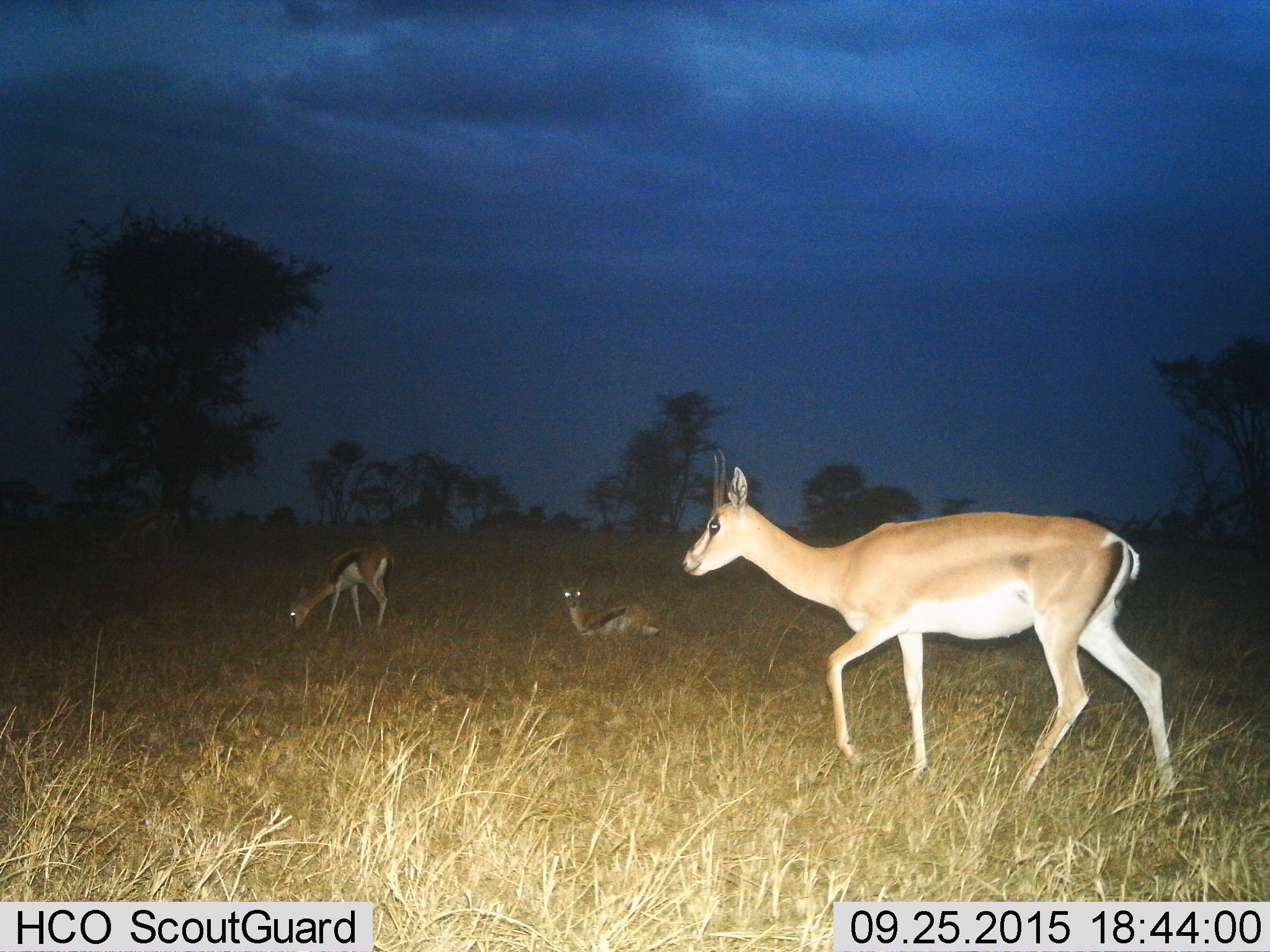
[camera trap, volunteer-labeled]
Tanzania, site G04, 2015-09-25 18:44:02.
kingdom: Animalia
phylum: Chordata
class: Mammalia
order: Artiodactyla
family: Bovidae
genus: Nanger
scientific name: Nanger granti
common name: grant's gazelle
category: gazellegrants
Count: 1.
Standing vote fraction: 38%.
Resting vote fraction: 15%.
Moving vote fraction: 92%.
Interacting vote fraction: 0%.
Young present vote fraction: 0%.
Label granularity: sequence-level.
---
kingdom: Animalia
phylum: Chordata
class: Mammalia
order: Artiodactyla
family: Bovidae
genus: Eudorcas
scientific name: Eudorcas thomsonii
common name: thomson's gazelle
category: gazellethomsons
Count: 2.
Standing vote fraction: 31%.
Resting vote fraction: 94%.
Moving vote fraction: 25%.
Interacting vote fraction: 0%.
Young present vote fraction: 0%.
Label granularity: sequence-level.